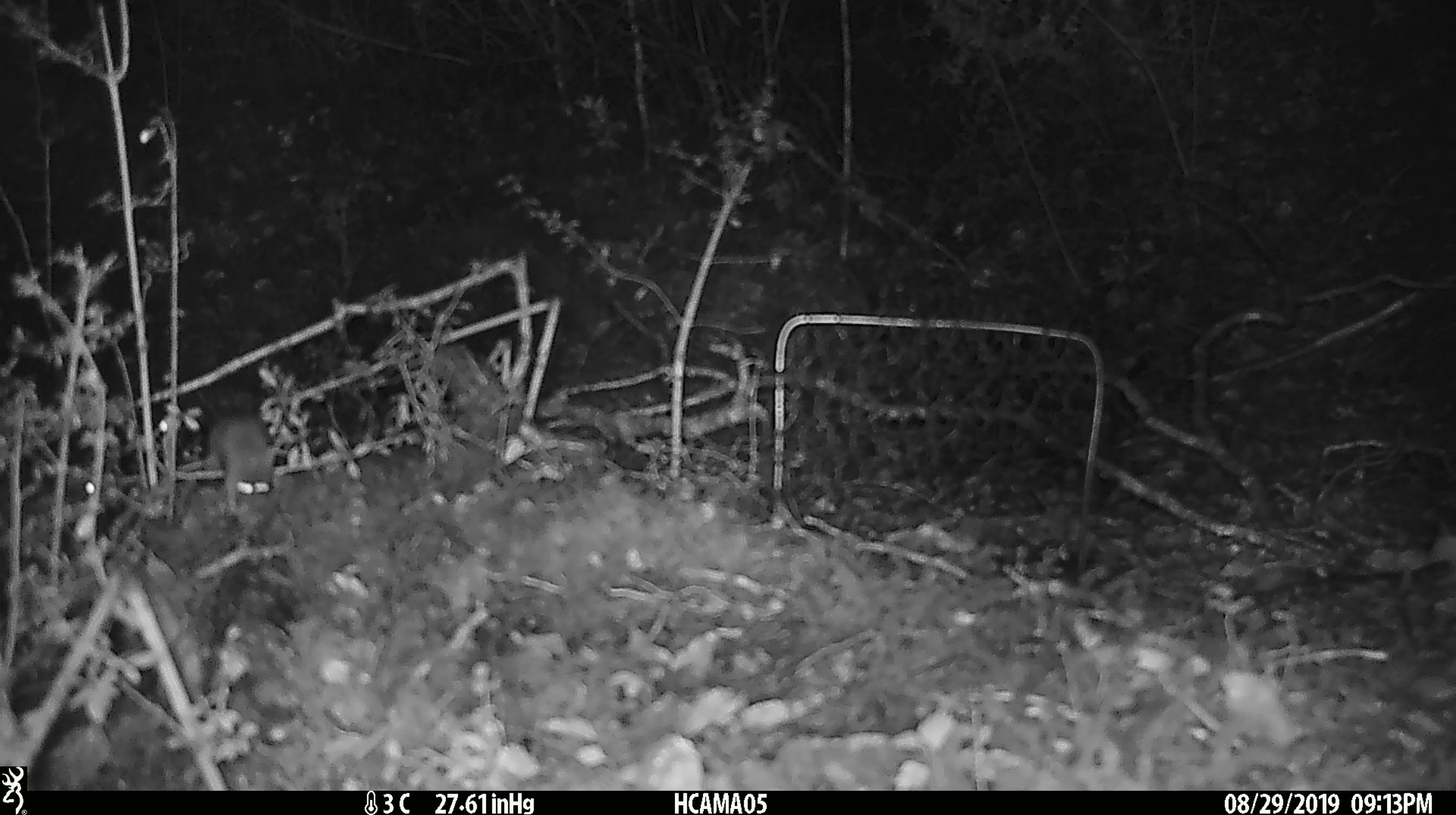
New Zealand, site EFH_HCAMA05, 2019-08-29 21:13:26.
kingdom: Animalia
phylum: Chordata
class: Mammalia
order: Rodentia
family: Muridae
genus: Mus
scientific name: Mus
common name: mouse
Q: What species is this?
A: Mouse (Mus).